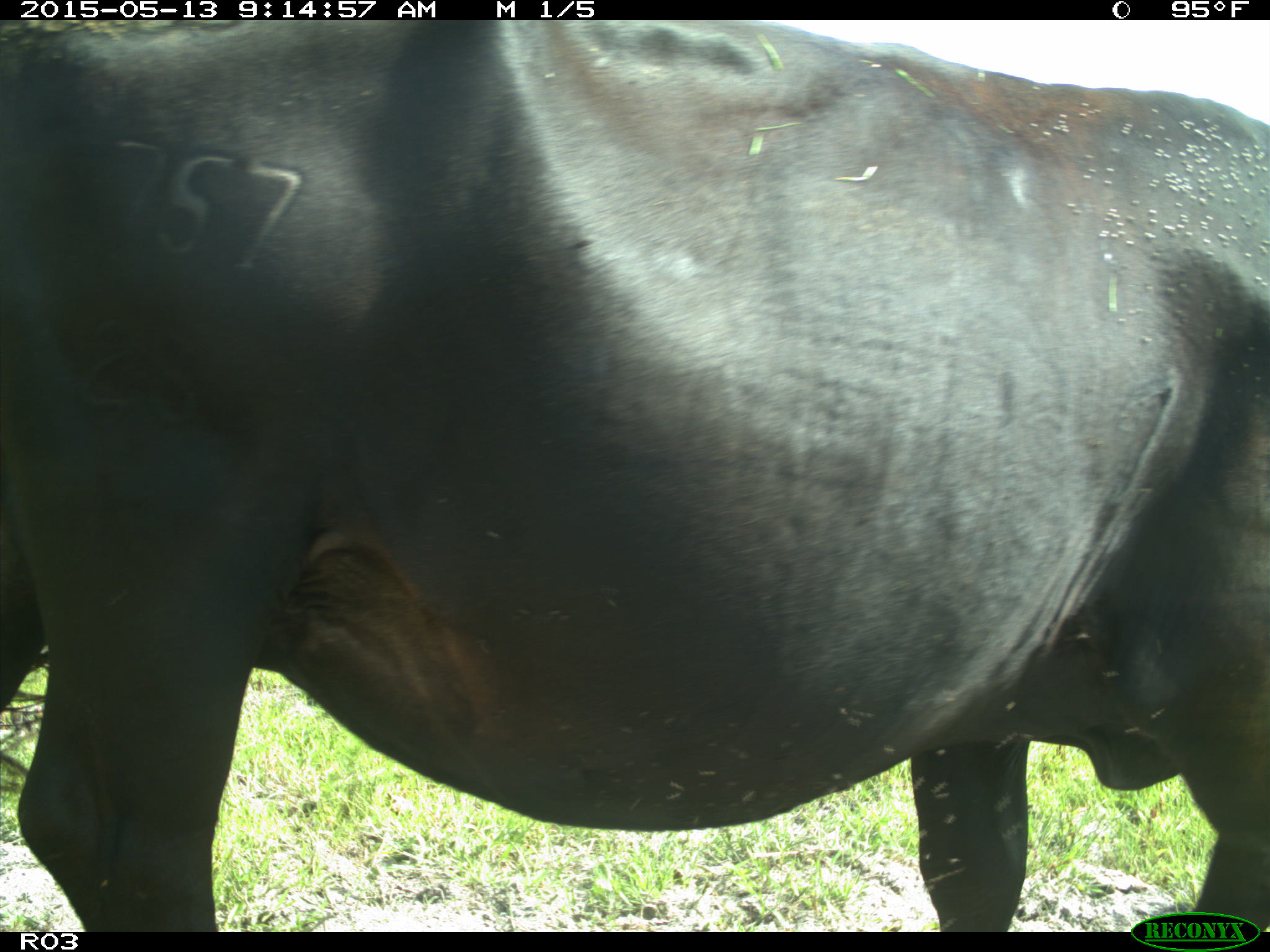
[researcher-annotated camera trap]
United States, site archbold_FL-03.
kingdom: Animalia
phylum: Chordata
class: Mammalia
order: Artiodactyla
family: Bovidae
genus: Bos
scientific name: Bos taurus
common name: domestic cow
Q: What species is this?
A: Bos taurus (domestic cow).